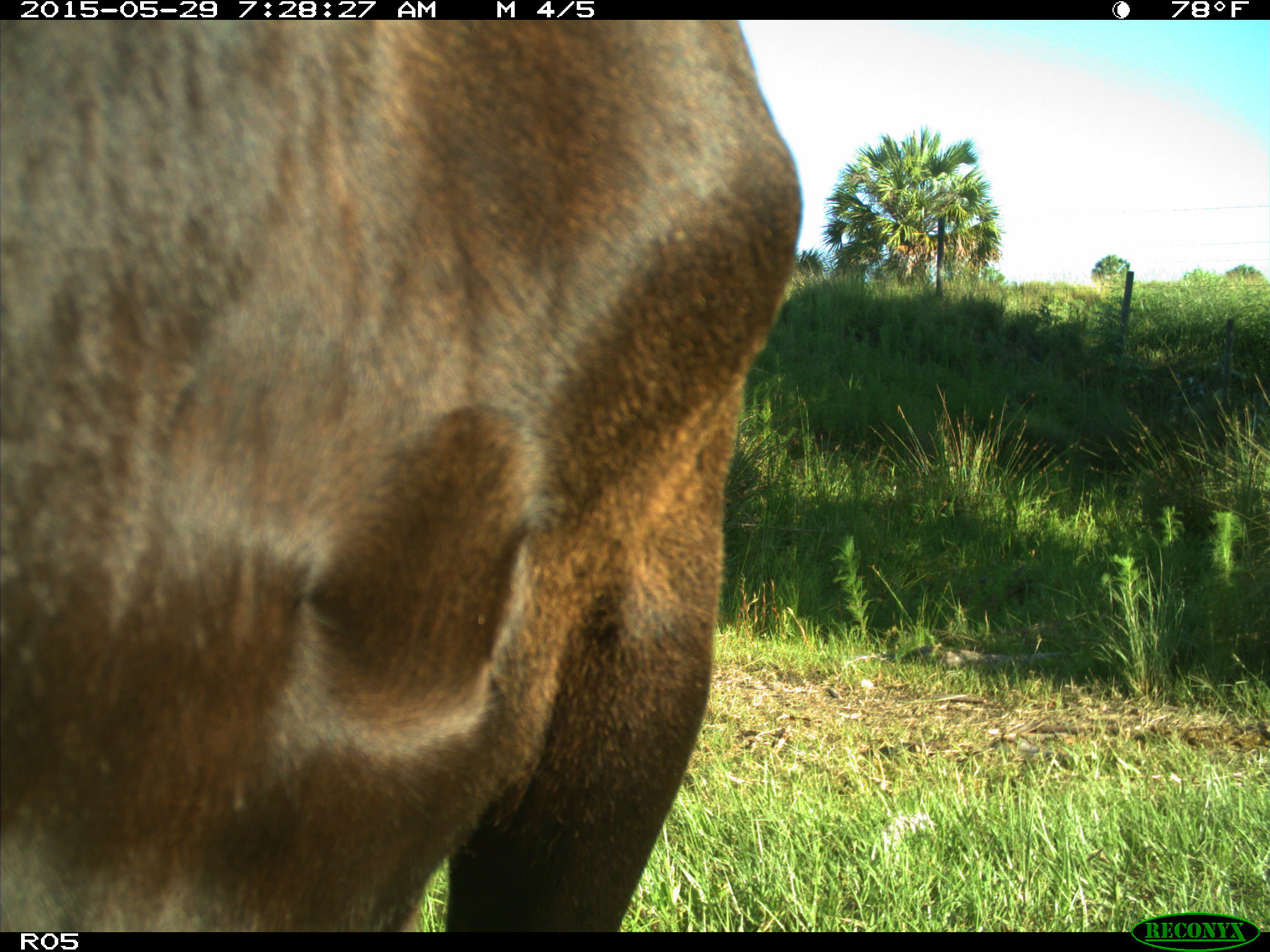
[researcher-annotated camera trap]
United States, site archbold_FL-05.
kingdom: Animalia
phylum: Chordata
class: Mammalia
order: Artiodactyla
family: Bovidae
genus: Bos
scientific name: Bos taurus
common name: domestic cow